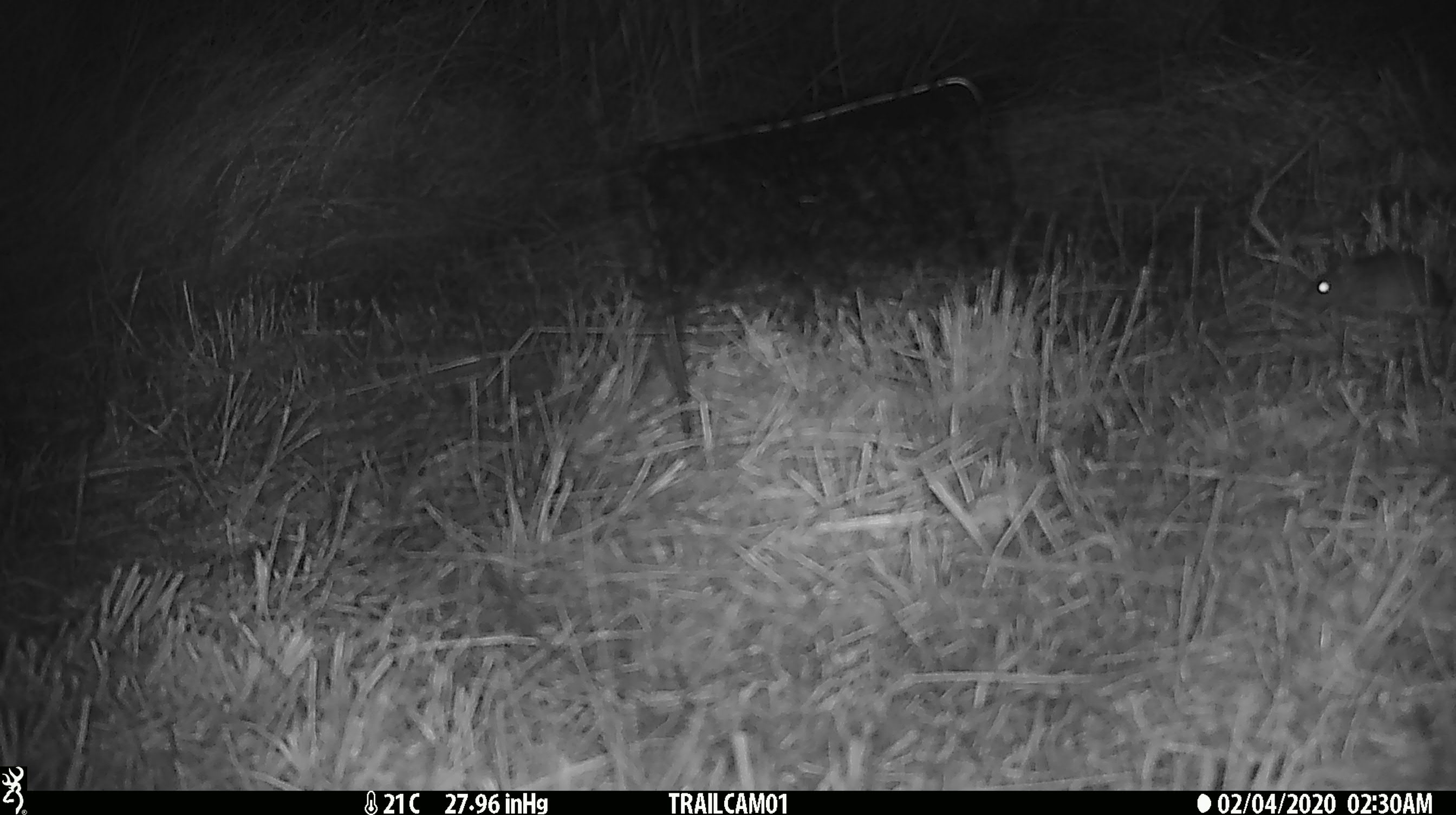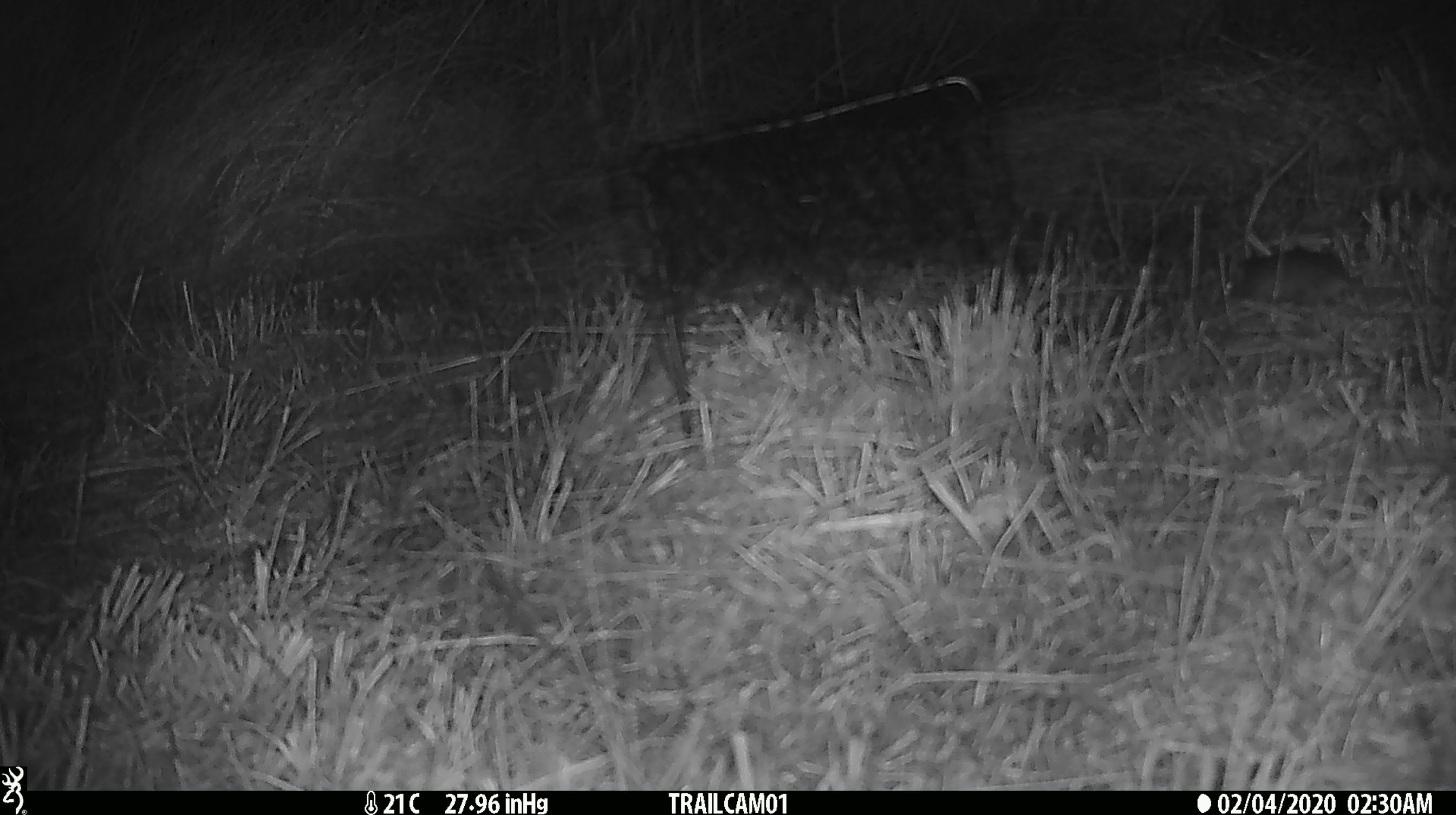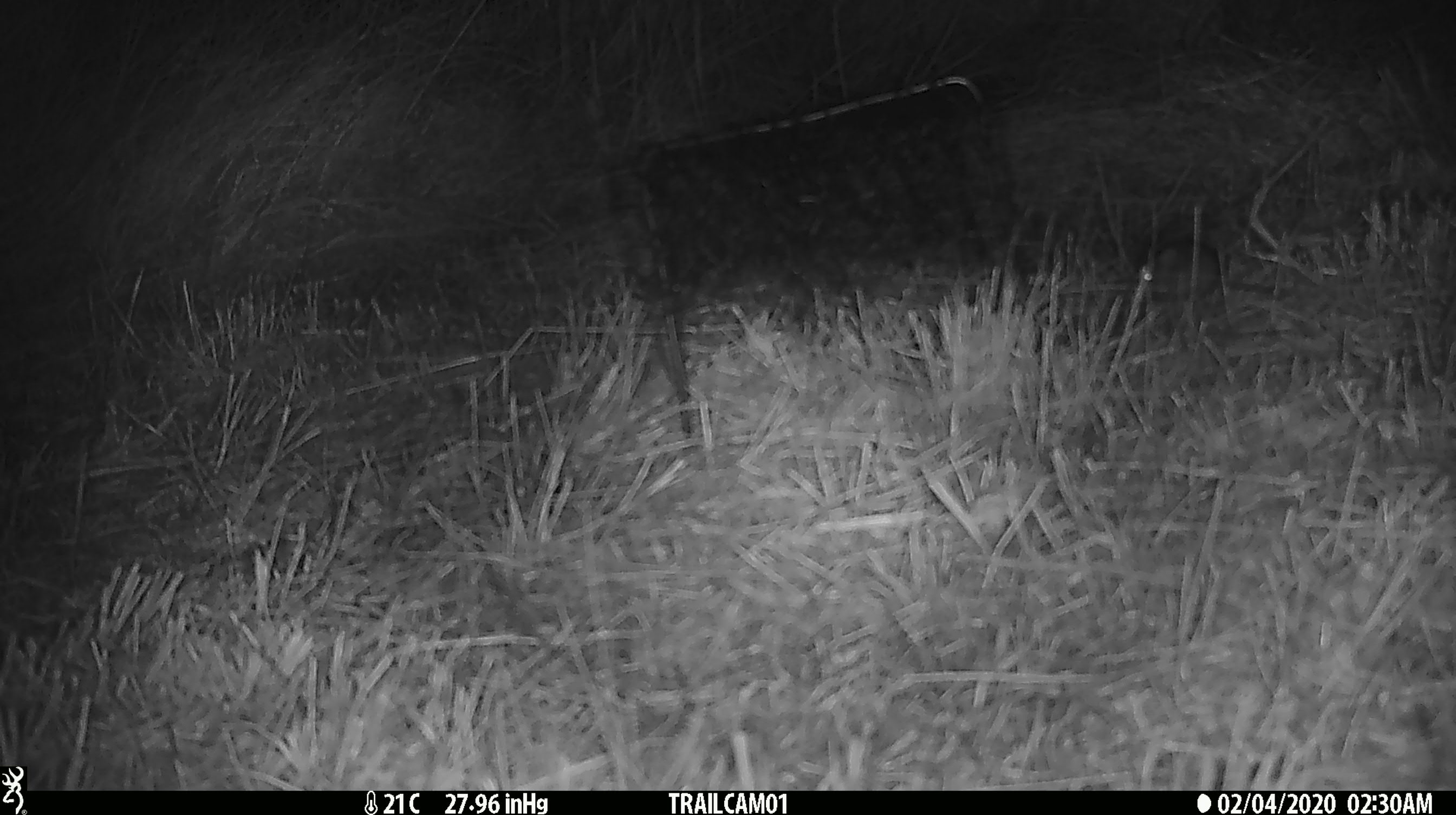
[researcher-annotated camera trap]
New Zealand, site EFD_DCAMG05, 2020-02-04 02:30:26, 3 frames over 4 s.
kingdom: Animalia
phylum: Chordata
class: Mammalia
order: Rodentia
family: Muridae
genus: Mus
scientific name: Mus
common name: mouse